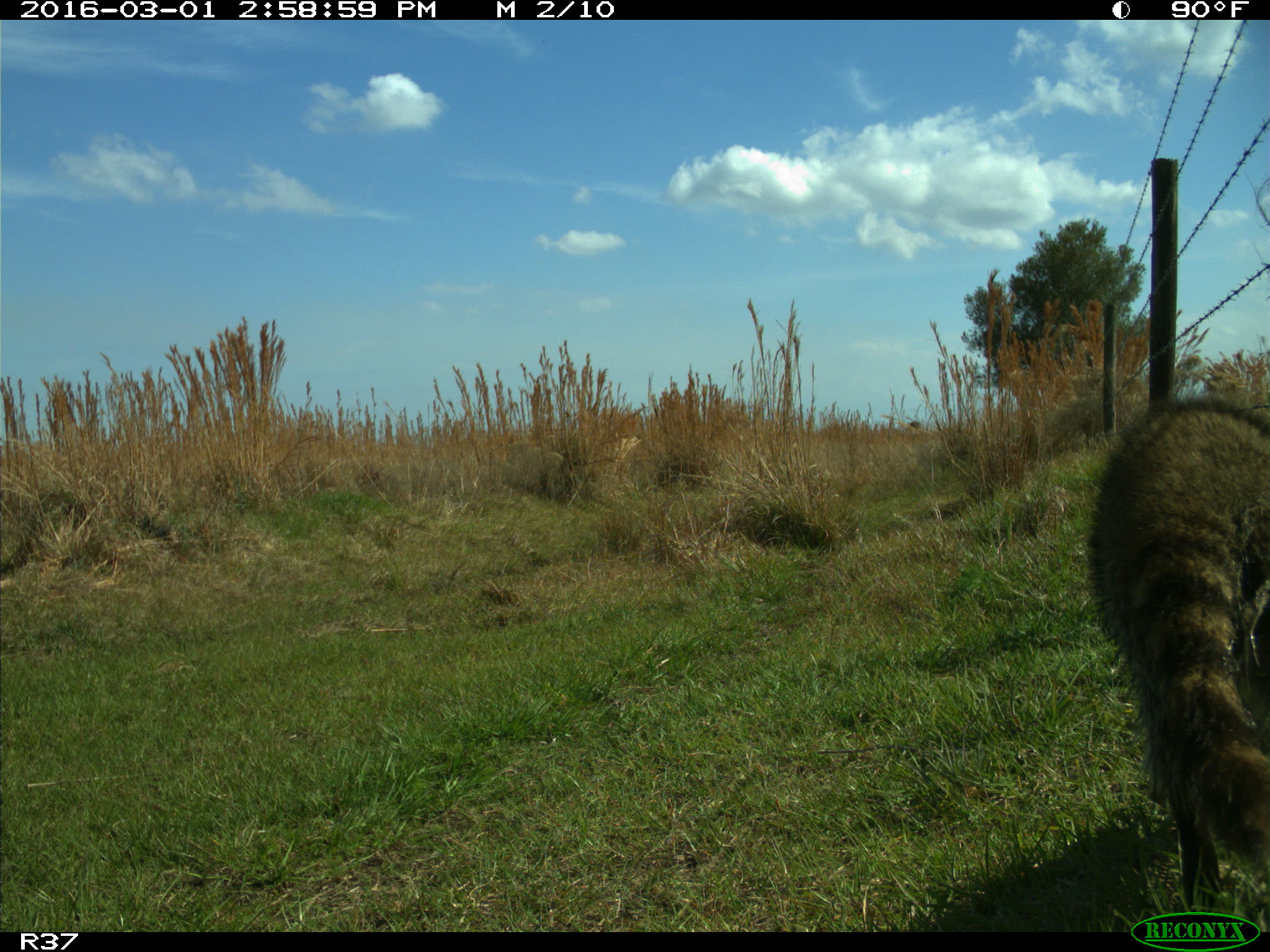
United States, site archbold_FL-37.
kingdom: Animalia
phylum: Chordata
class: Mammalia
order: Carnivora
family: Procyonidae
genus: Procyon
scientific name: Procyon lotor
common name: common raccoon